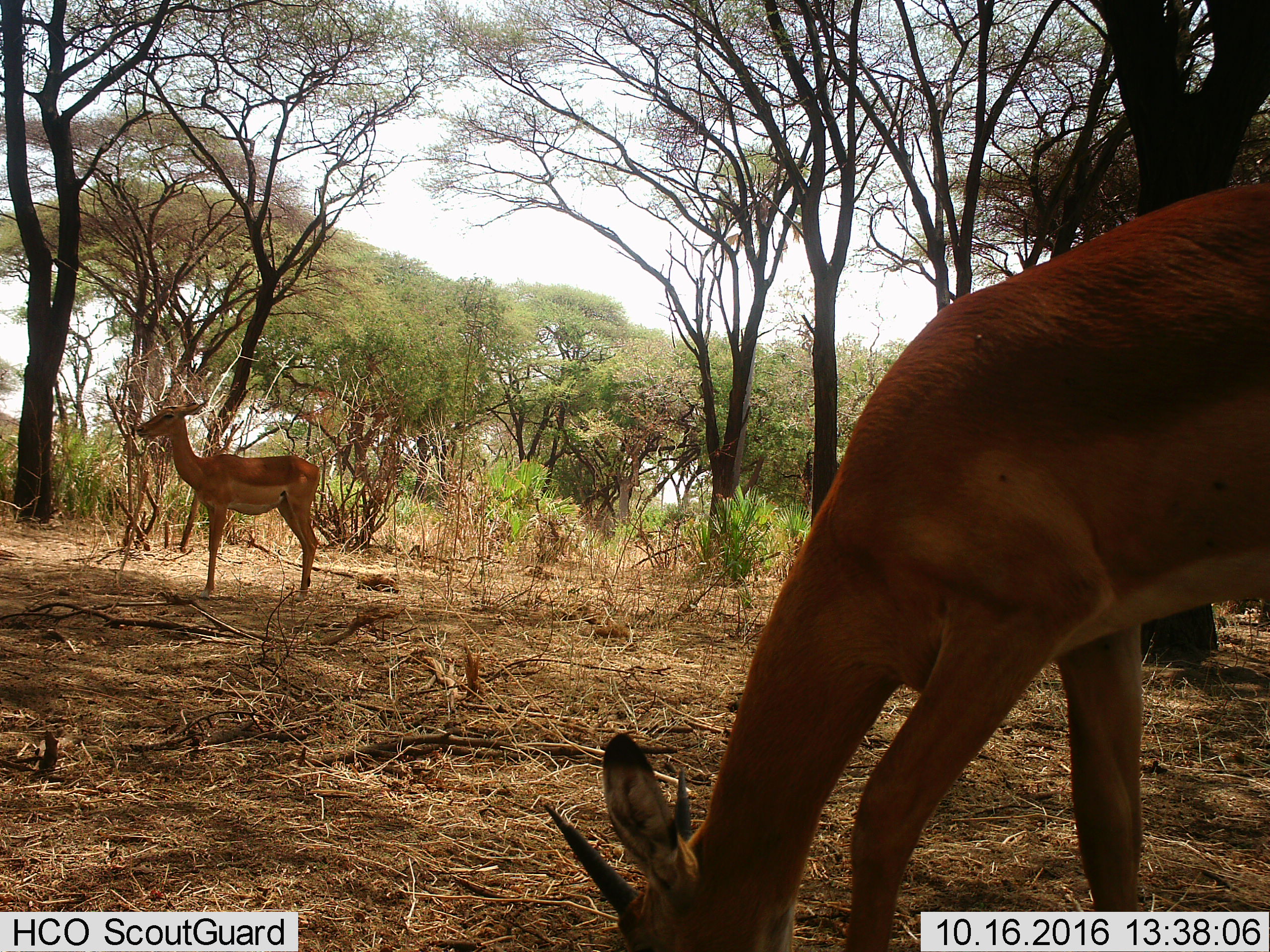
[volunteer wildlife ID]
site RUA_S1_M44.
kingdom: Animalia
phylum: Chordata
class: Mammalia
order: Artiodactyla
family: Bovidae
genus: Aepyceros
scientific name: Aepyceros melampus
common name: impala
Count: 2.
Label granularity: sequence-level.